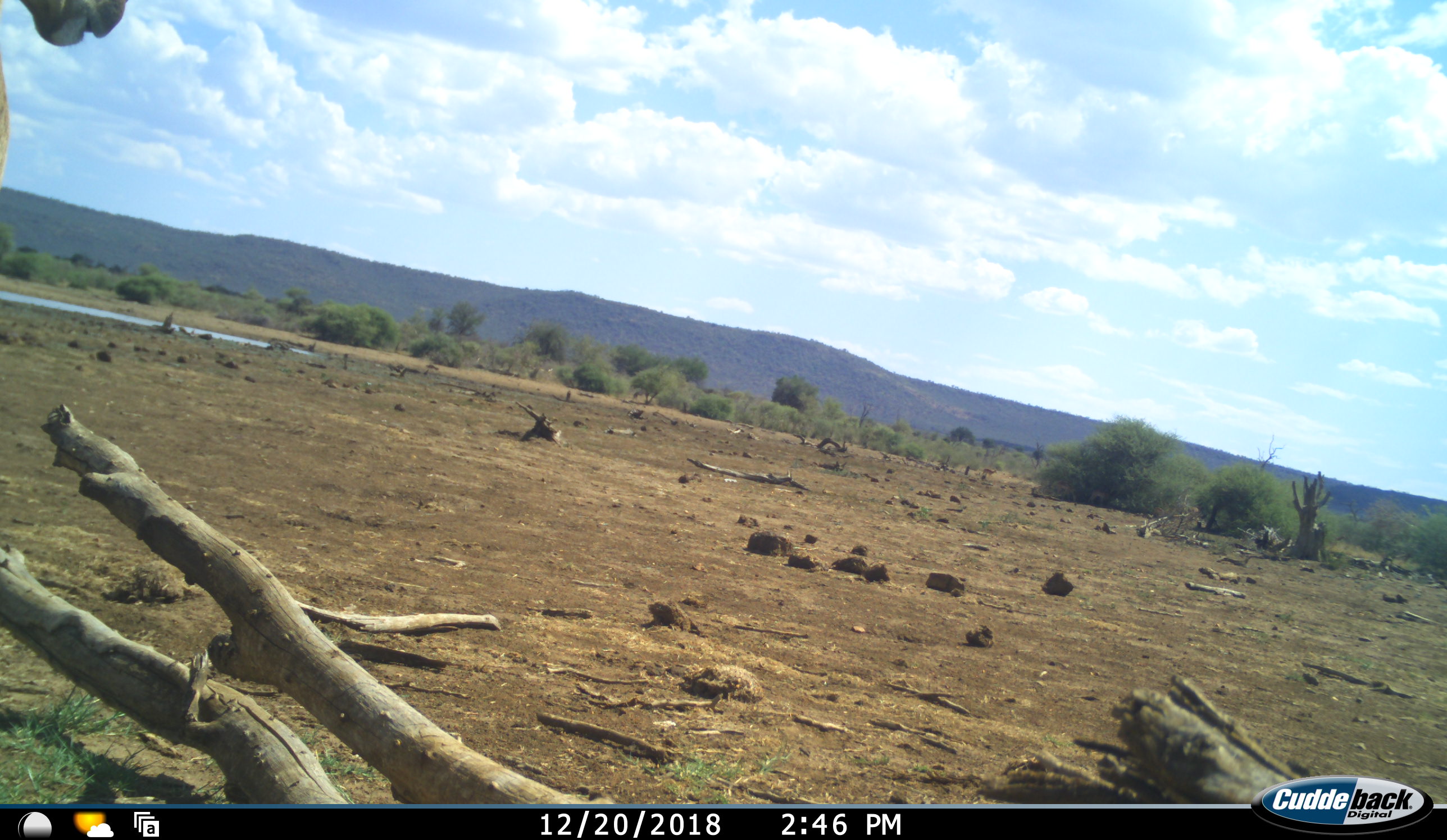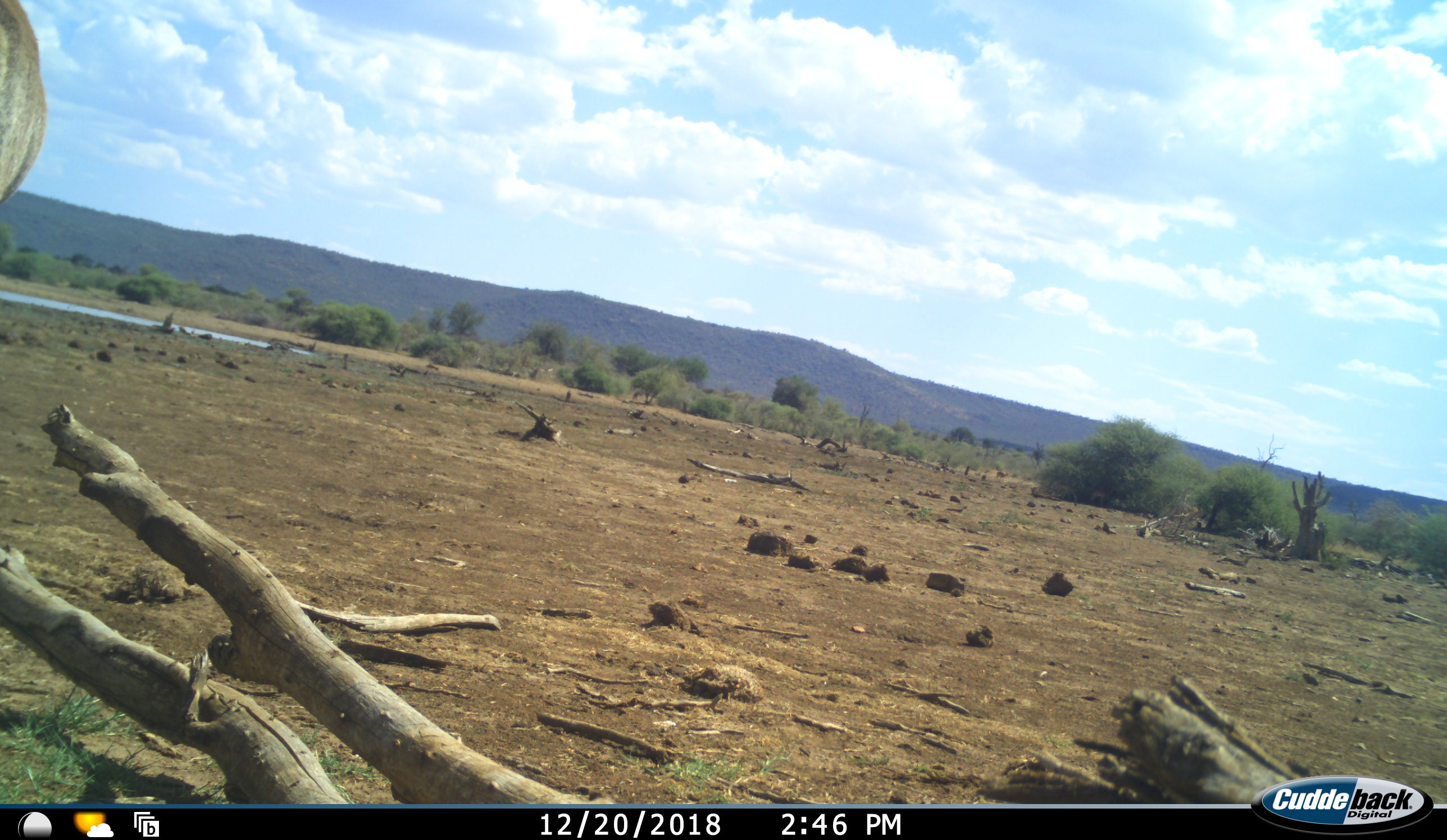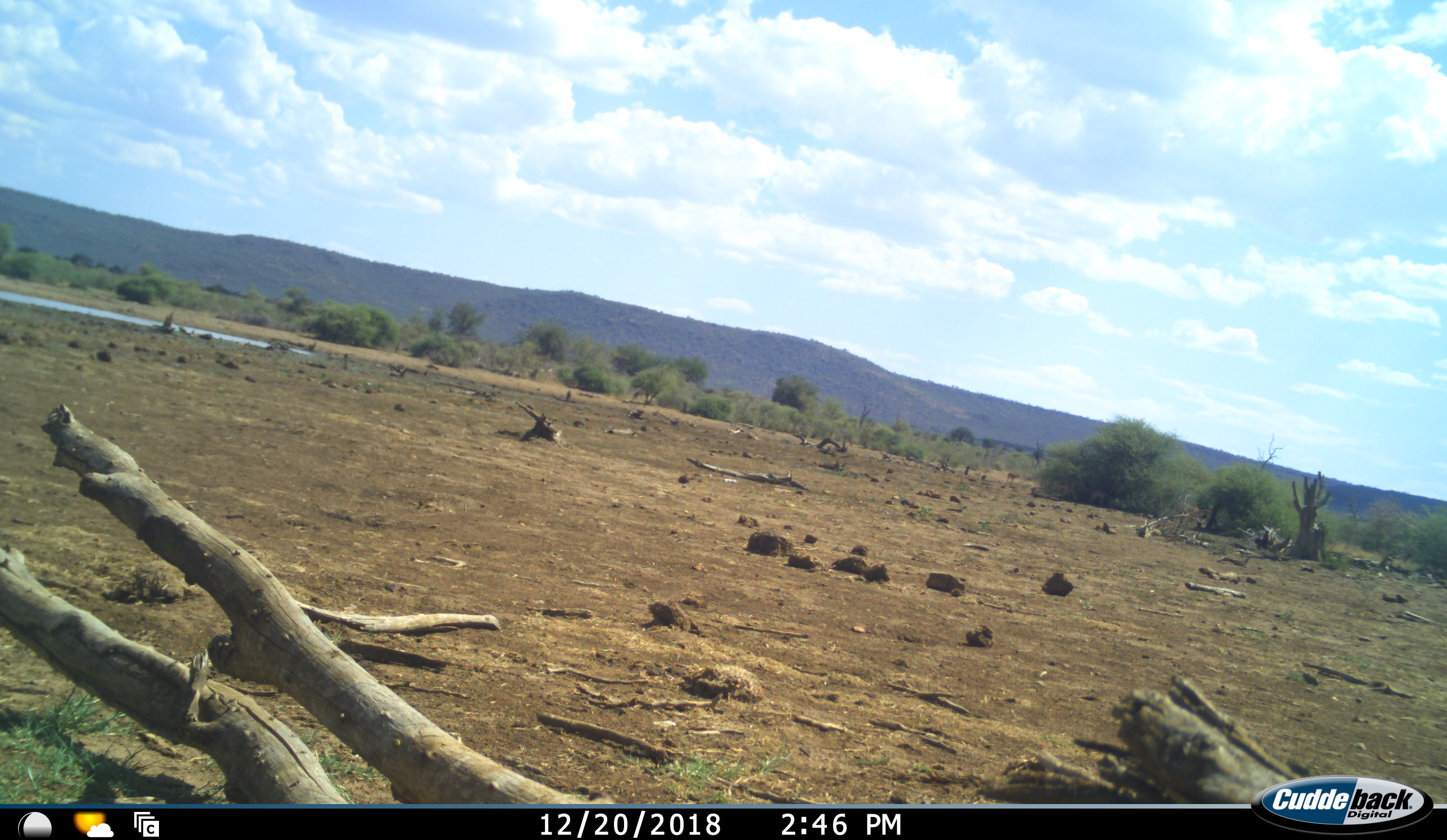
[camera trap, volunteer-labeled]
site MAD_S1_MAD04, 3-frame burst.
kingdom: Animalia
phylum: Chordata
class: Mammalia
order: Artiodactyla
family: Bovidae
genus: Aepyceros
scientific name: Aepyceros melampus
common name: impala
Impala (Aepyceros melampus), count 1. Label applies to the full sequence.